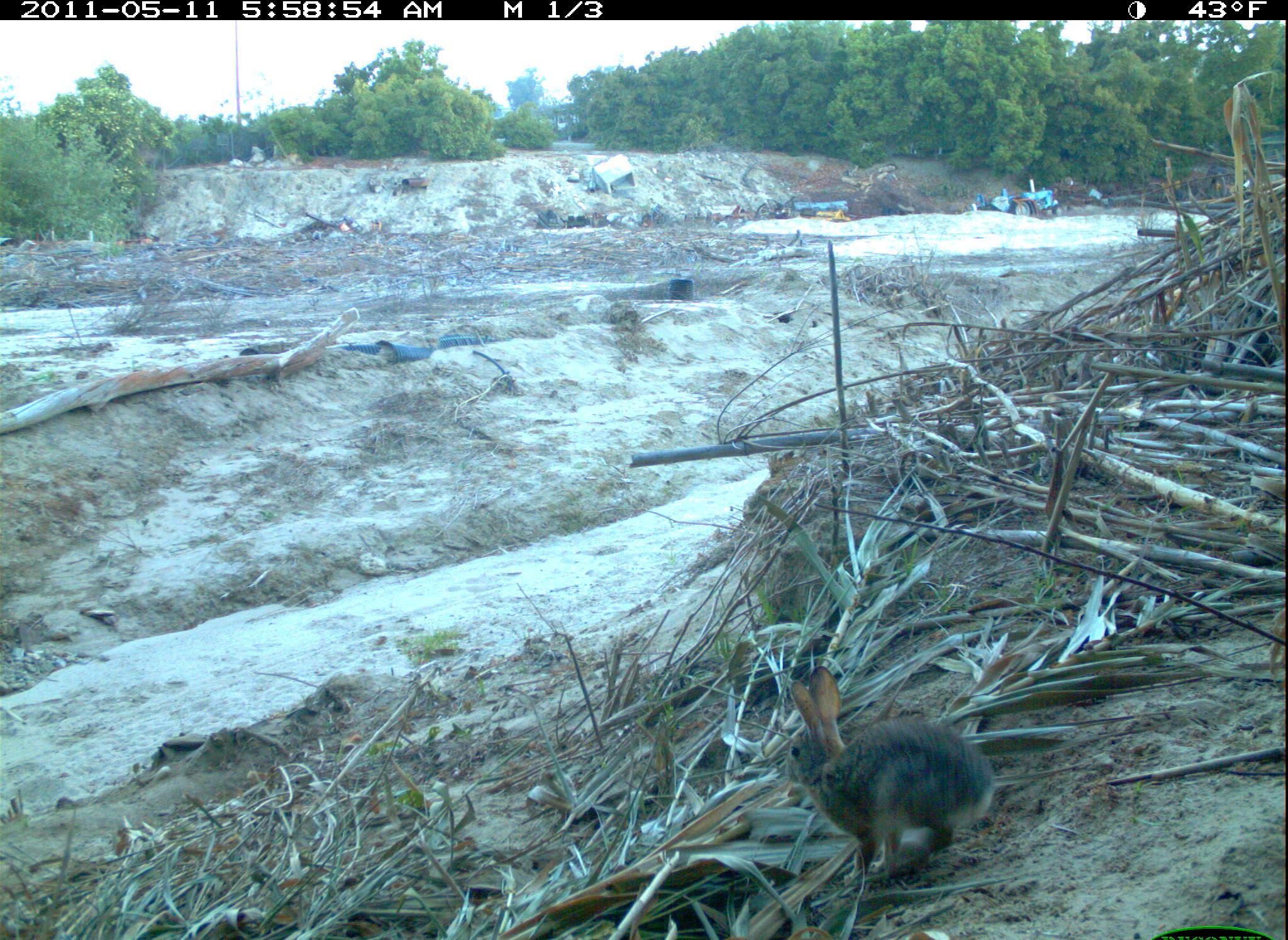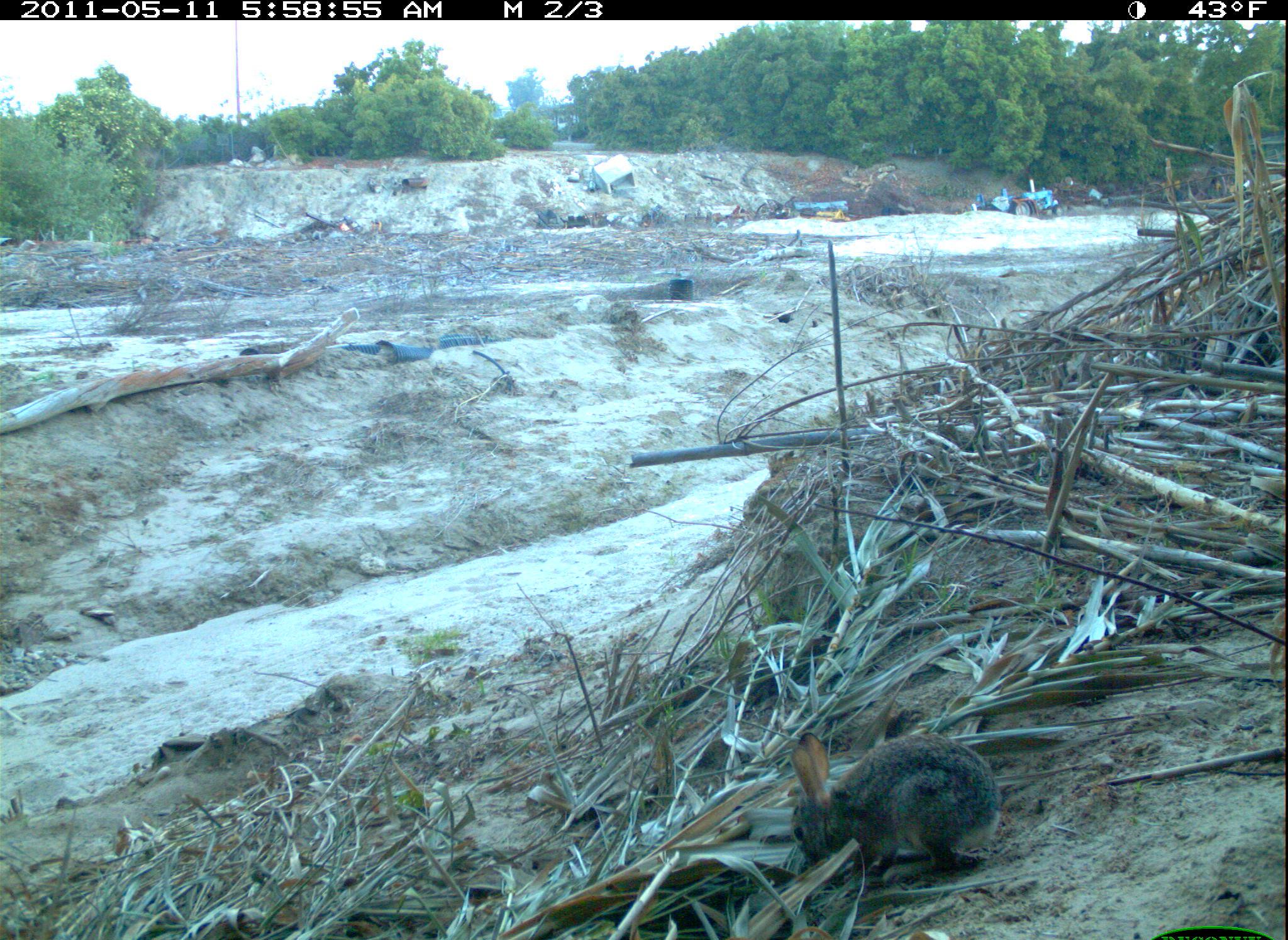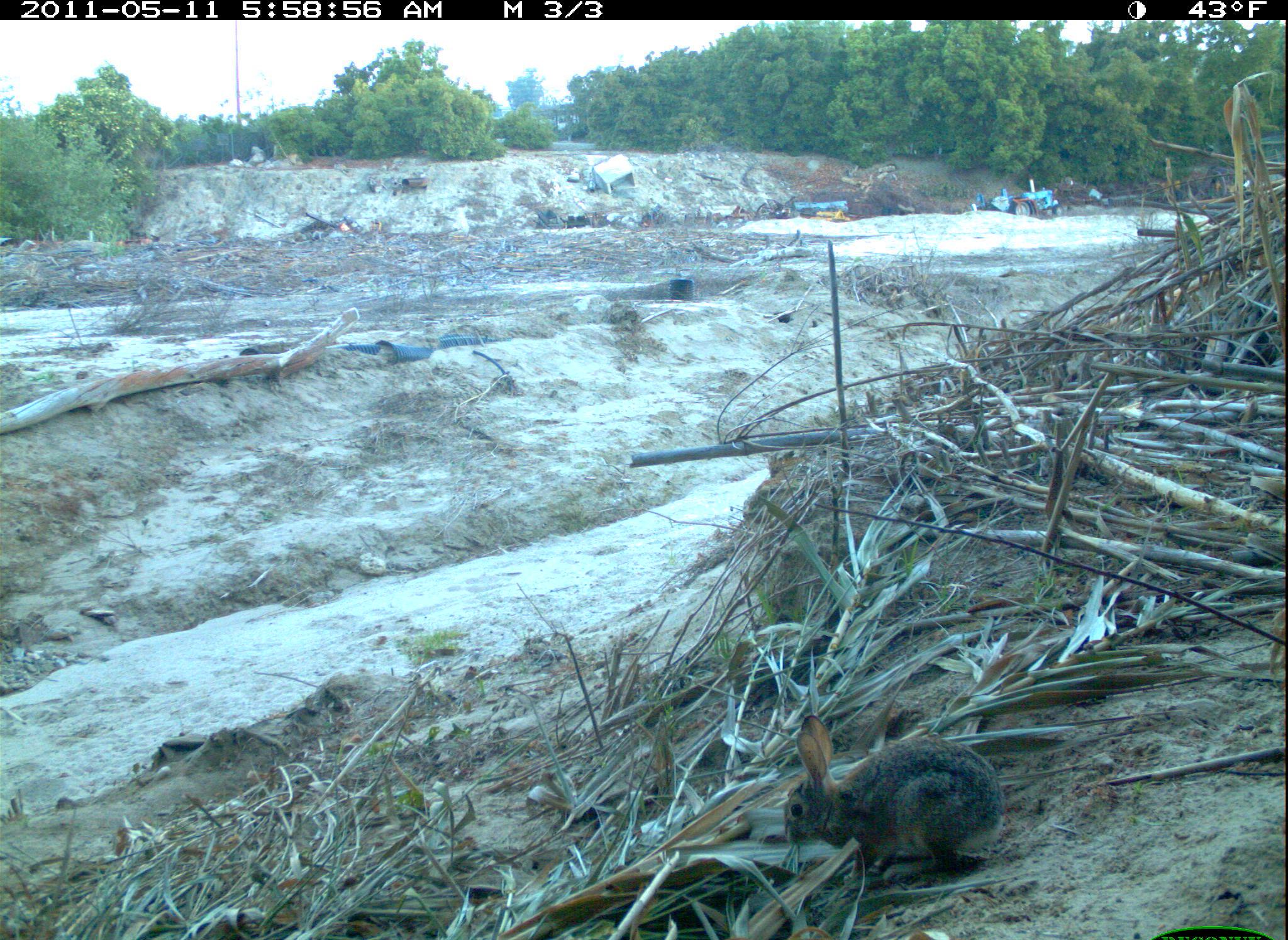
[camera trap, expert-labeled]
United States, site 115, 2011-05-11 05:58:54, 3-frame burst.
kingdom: Animalia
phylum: Chordata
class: Mammalia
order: Lagomorpha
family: Leporidae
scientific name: Leporidae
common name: rabbits and hares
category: rabbit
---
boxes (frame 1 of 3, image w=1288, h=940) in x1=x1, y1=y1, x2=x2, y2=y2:
rabbit: x1=763, y1=667, x2=1000, y2=879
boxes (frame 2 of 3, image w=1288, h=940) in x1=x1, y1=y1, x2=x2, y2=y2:
rabbit: x1=776, y1=720, x2=1006, y2=884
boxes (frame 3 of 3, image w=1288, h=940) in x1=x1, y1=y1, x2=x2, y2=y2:
rabbit: x1=779, y1=707, x2=1011, y2=892